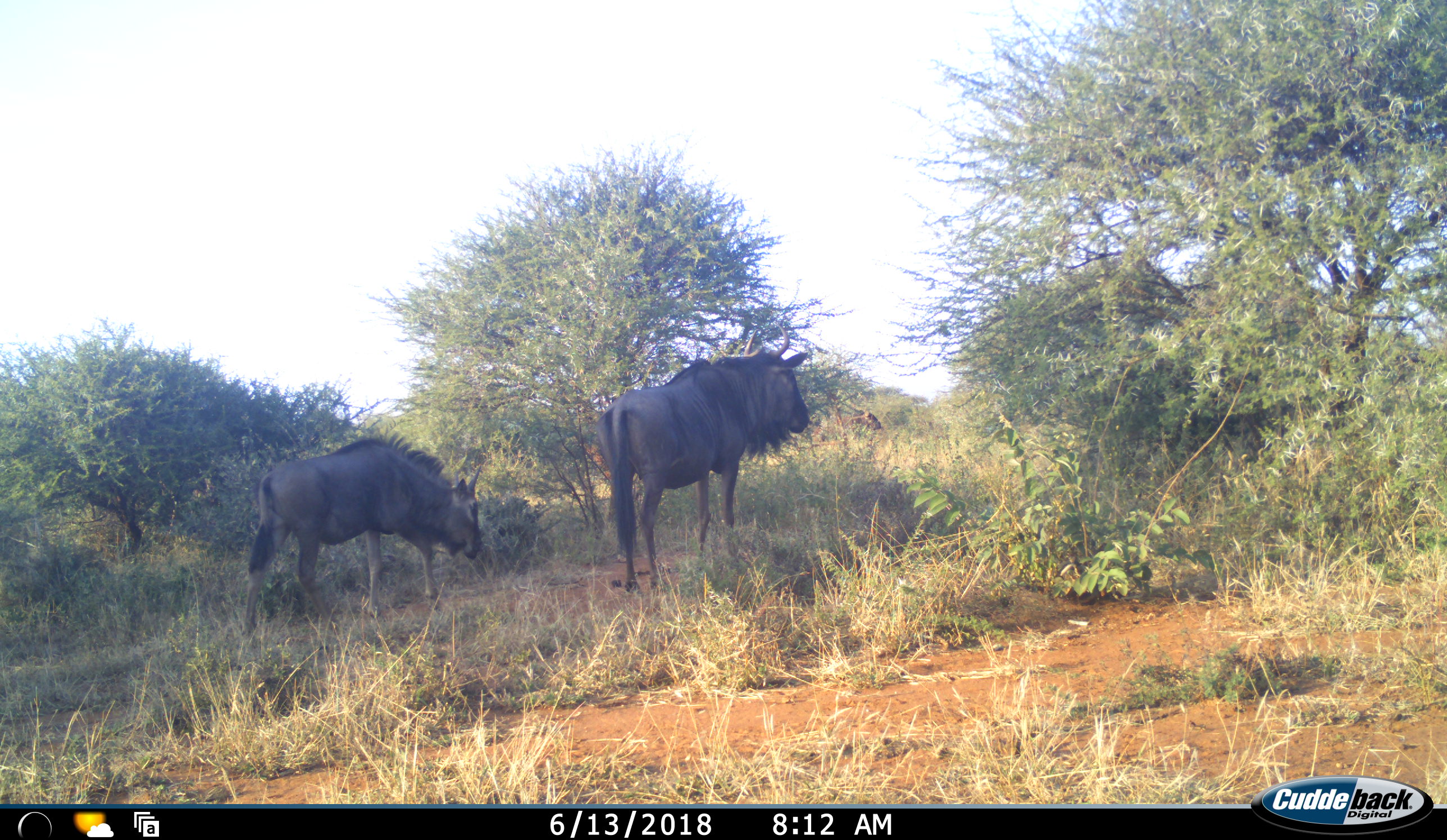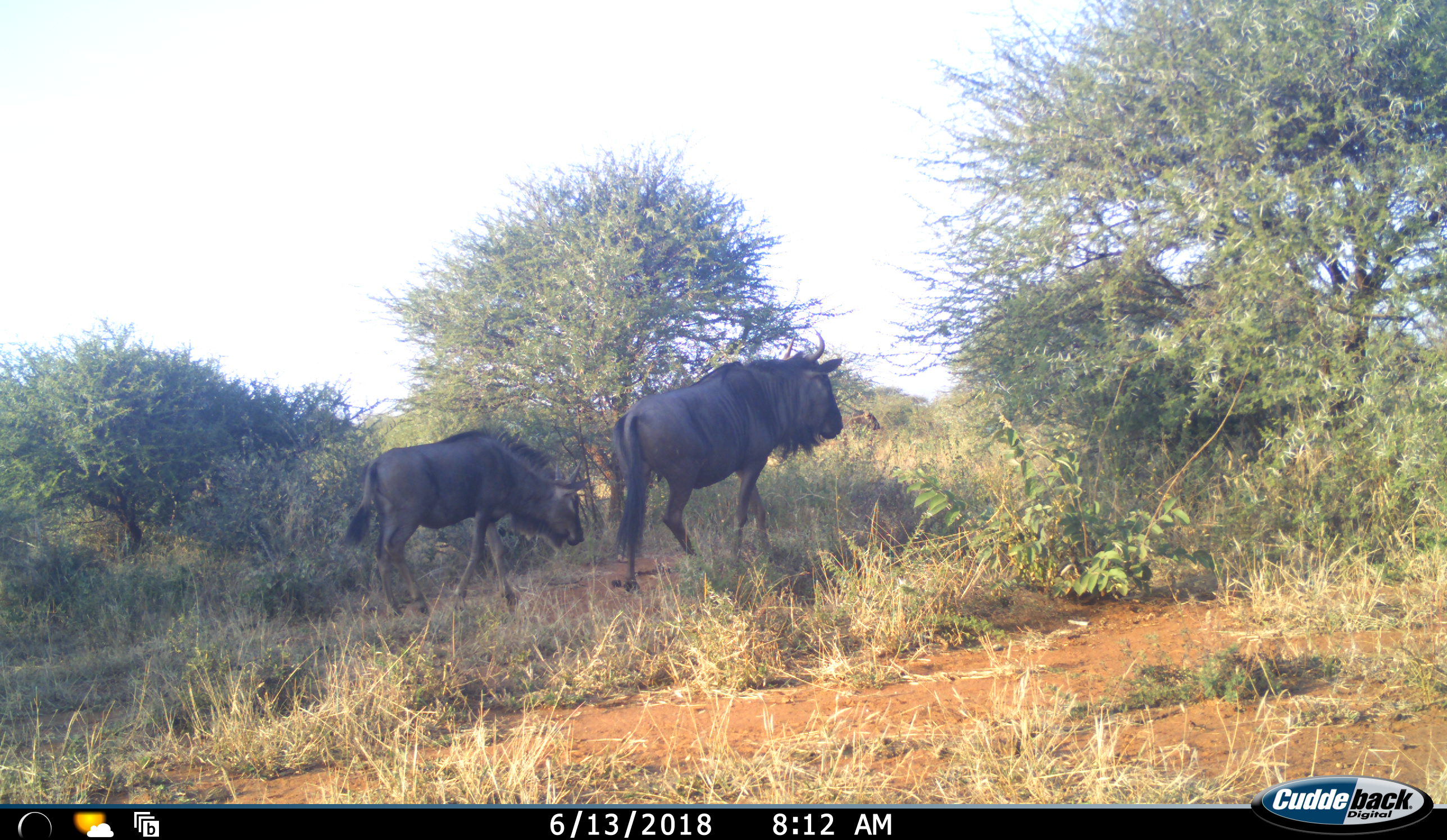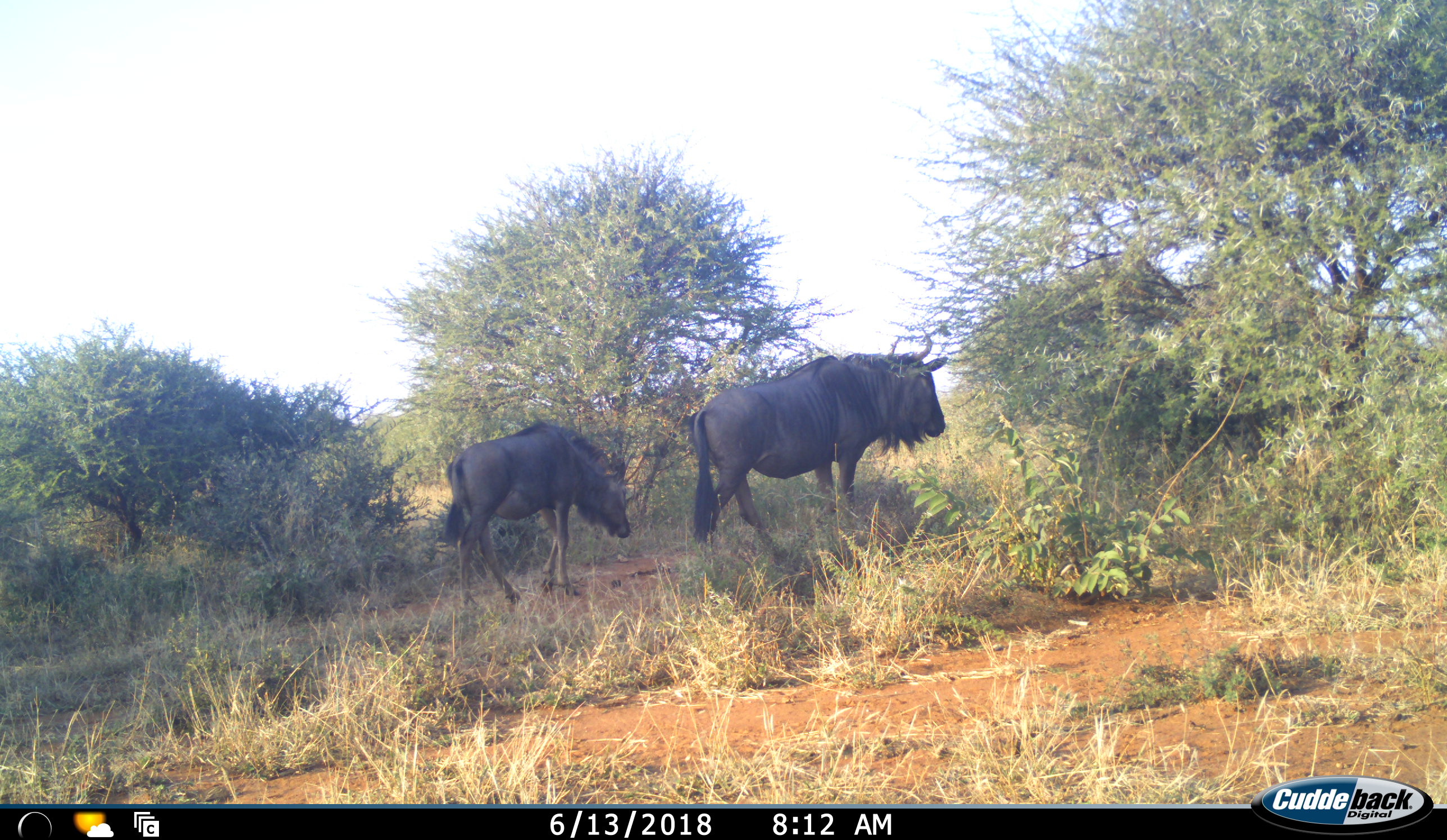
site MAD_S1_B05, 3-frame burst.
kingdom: Animalia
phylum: Chordata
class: Mammalia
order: Artiodactyla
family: Bovidae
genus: Connochaetes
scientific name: Connochaetes taurinus taurinus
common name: blue wildebeest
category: wildebeestblue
Wildebeestblue (blue wildebeest) (Connochaetes taurinus taurinus), count 2. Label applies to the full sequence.